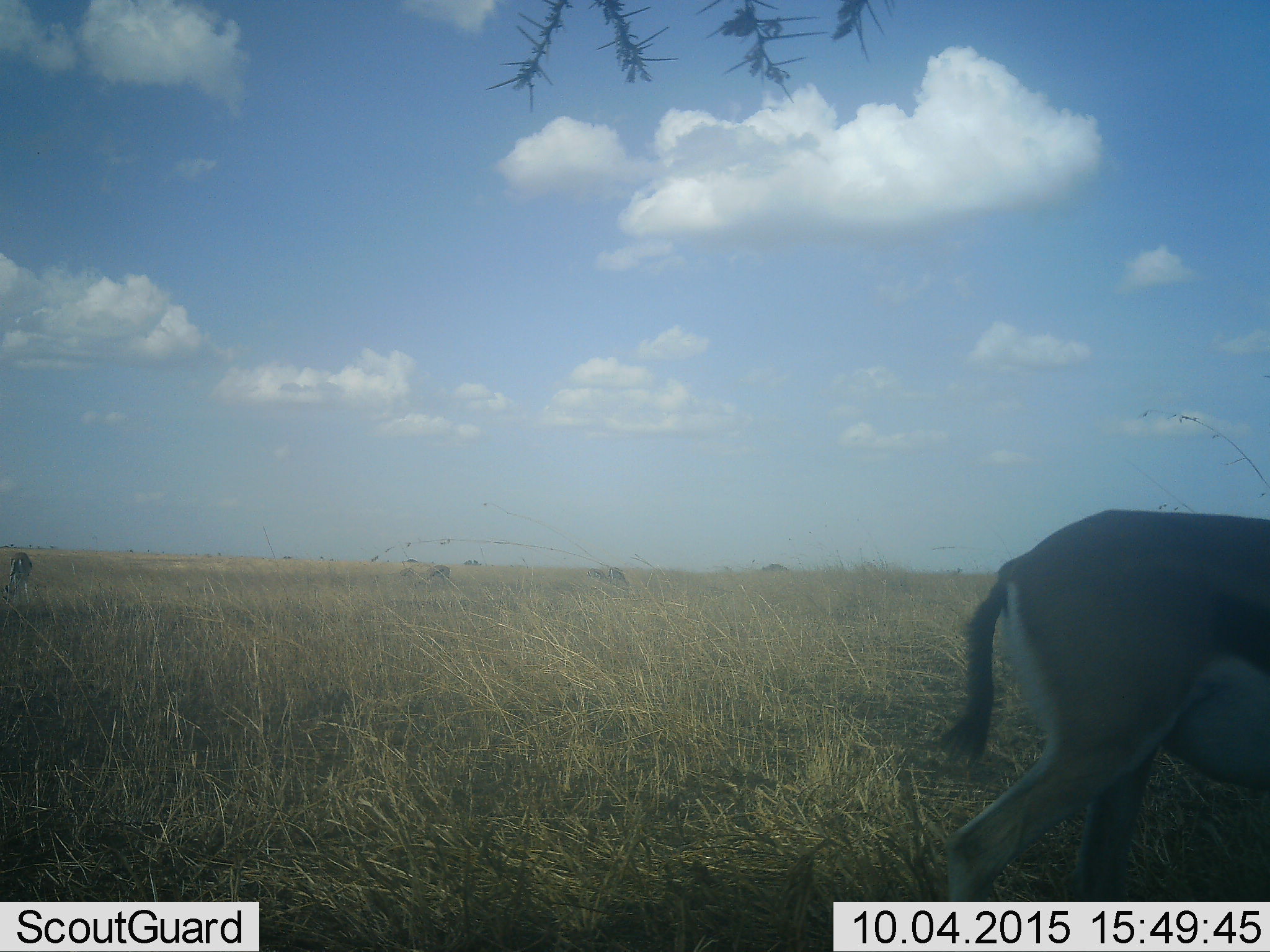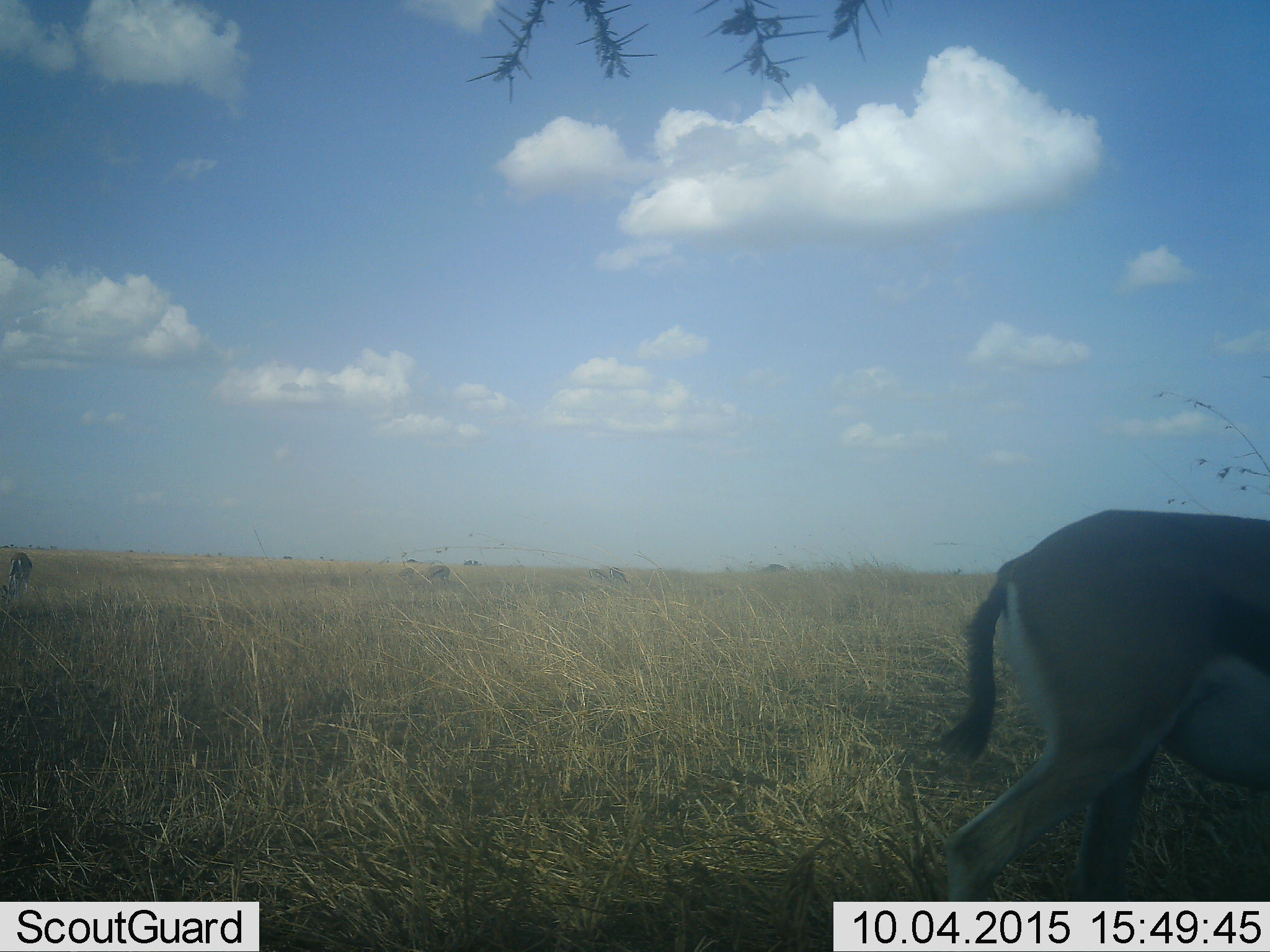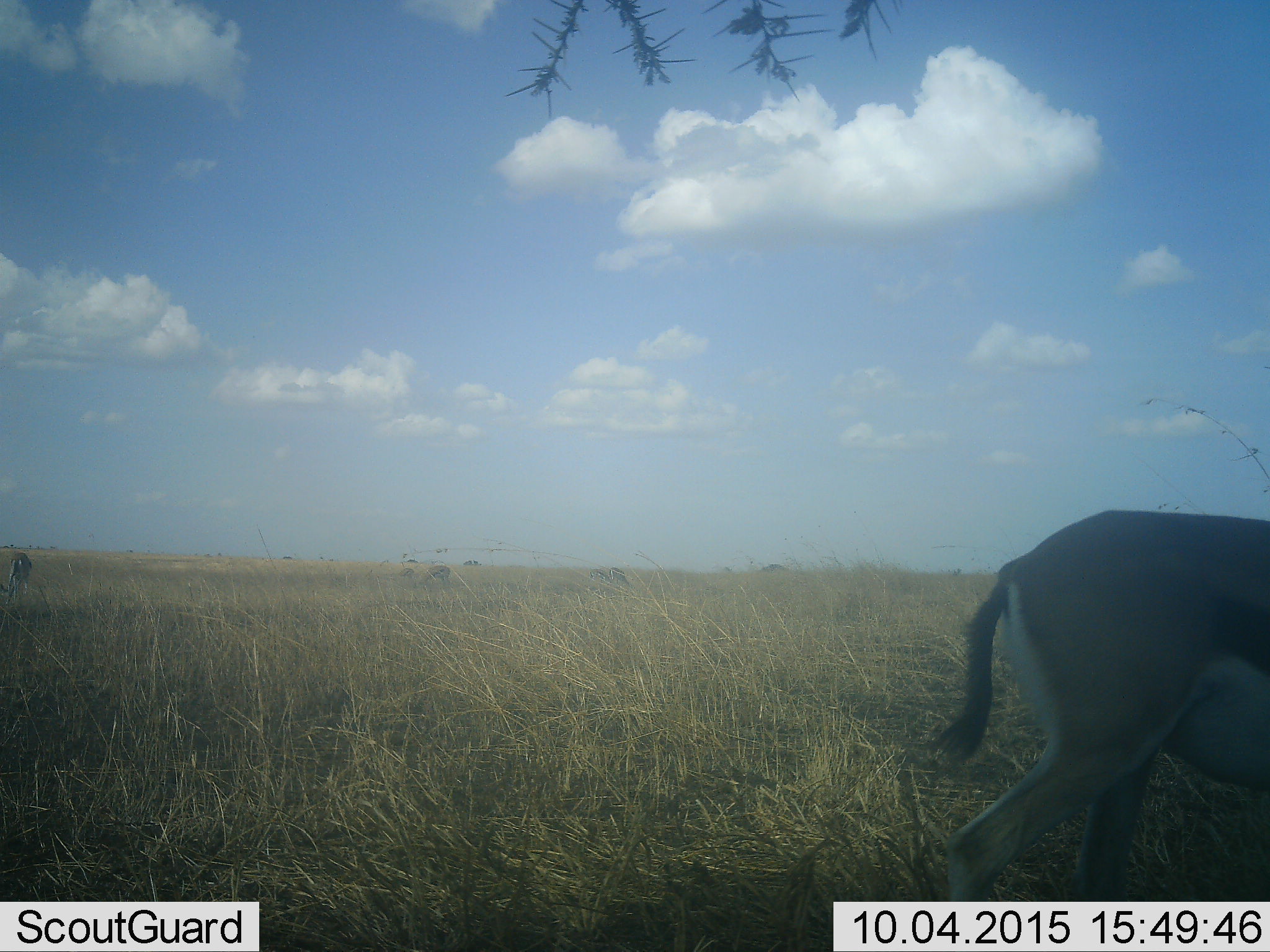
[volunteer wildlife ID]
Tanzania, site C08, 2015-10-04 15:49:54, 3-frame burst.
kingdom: Animalia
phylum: Chordata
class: Mammalia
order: Artiodactyla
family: Bovidae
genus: Eudorcas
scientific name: Eudorcas thomsonii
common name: thomson's gazelle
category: gazellethomsons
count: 1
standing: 62%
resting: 0%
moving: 15%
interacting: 0%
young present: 0%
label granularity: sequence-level